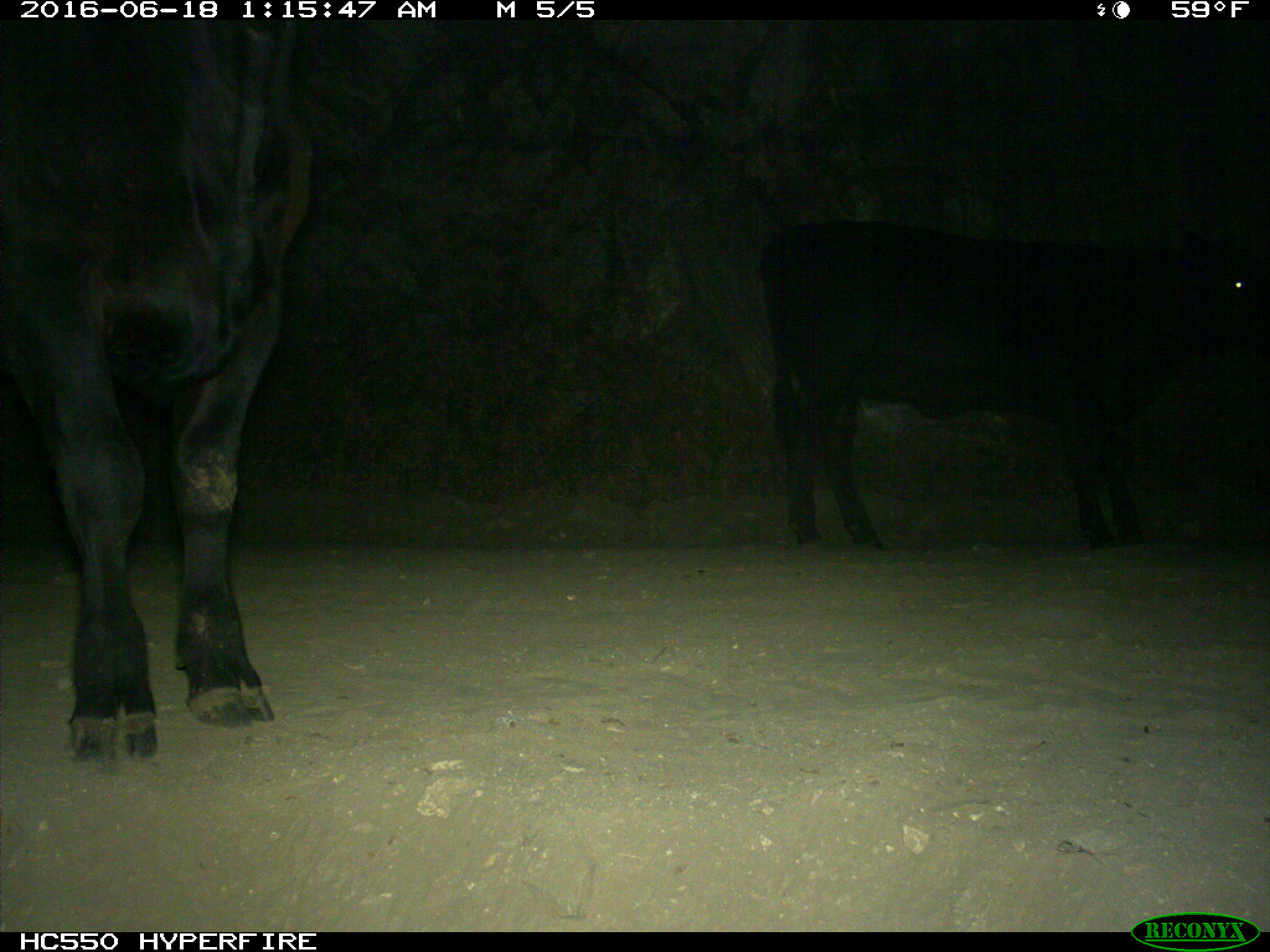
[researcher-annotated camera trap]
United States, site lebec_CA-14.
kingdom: Animalia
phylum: Chordata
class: Mammalia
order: Artiodactyla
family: Bovidae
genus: Bos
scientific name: Bos taurus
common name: domestic cow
Bos taurus (domestic cow).